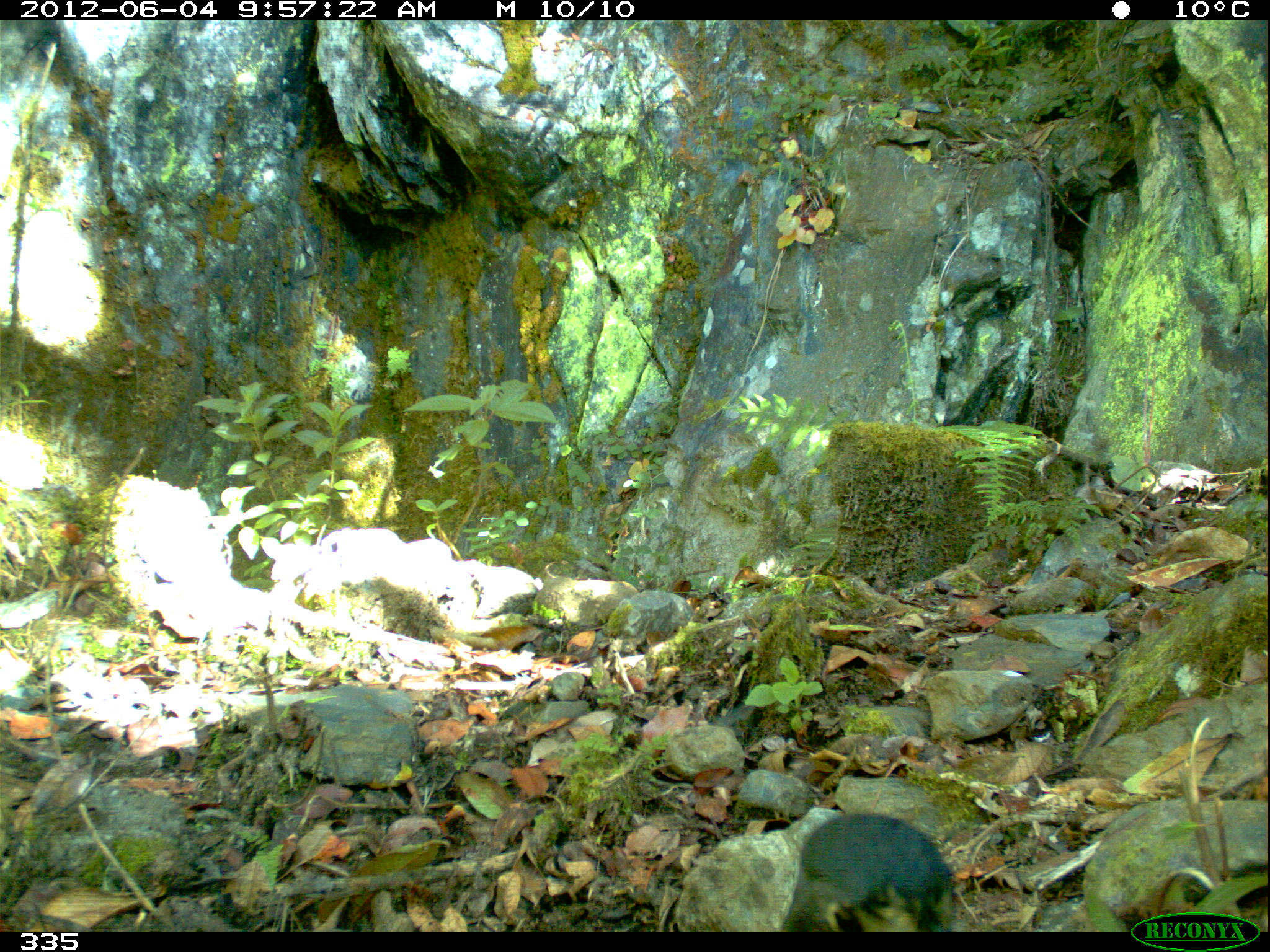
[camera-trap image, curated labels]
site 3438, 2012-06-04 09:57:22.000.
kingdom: Animalia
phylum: Chordata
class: Aves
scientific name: Aves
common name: bird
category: unknown bird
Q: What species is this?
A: Unknown bird (bird) (Aves).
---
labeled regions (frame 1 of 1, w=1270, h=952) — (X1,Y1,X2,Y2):
unknown bird: (779,811,958,931)